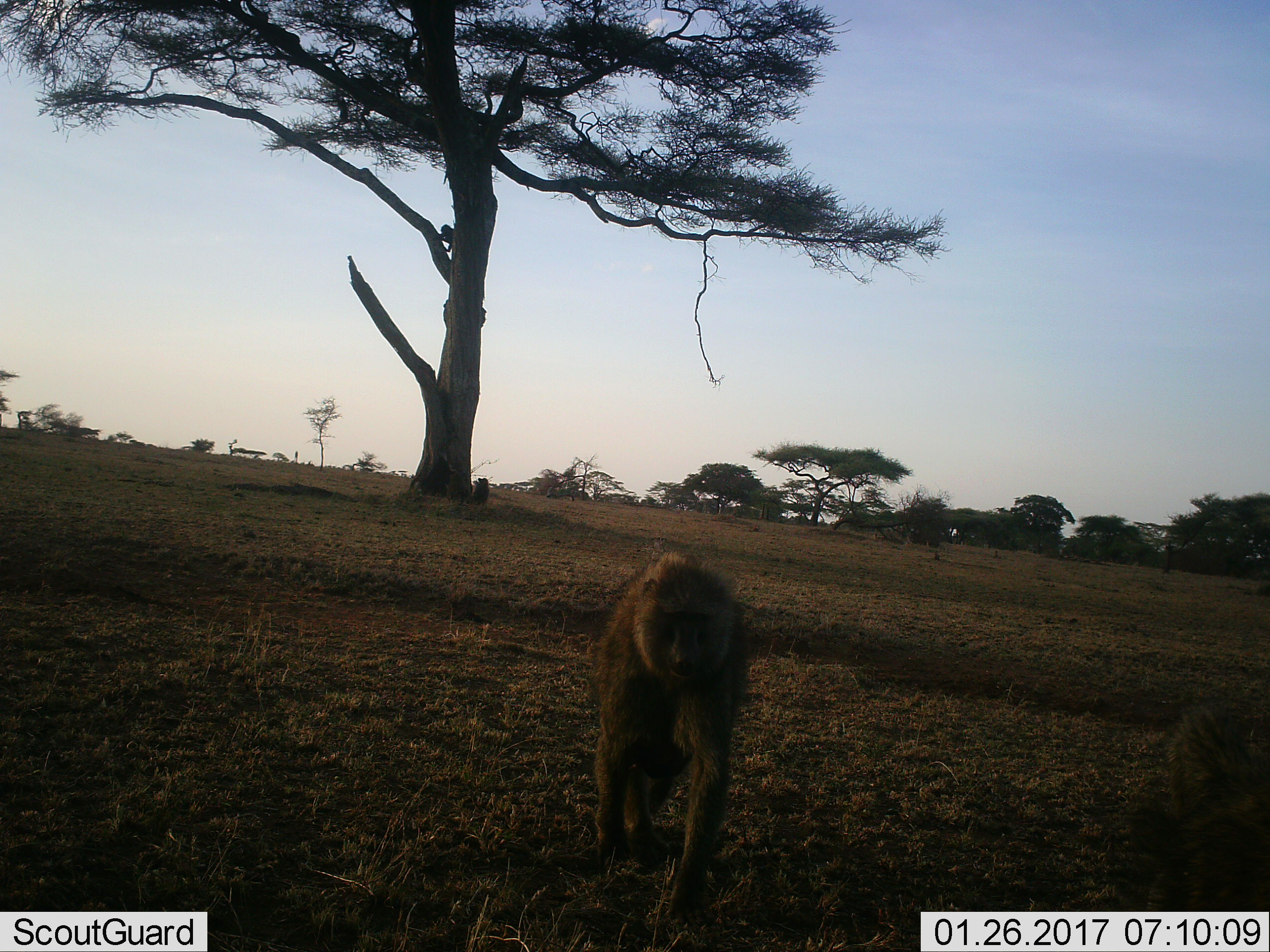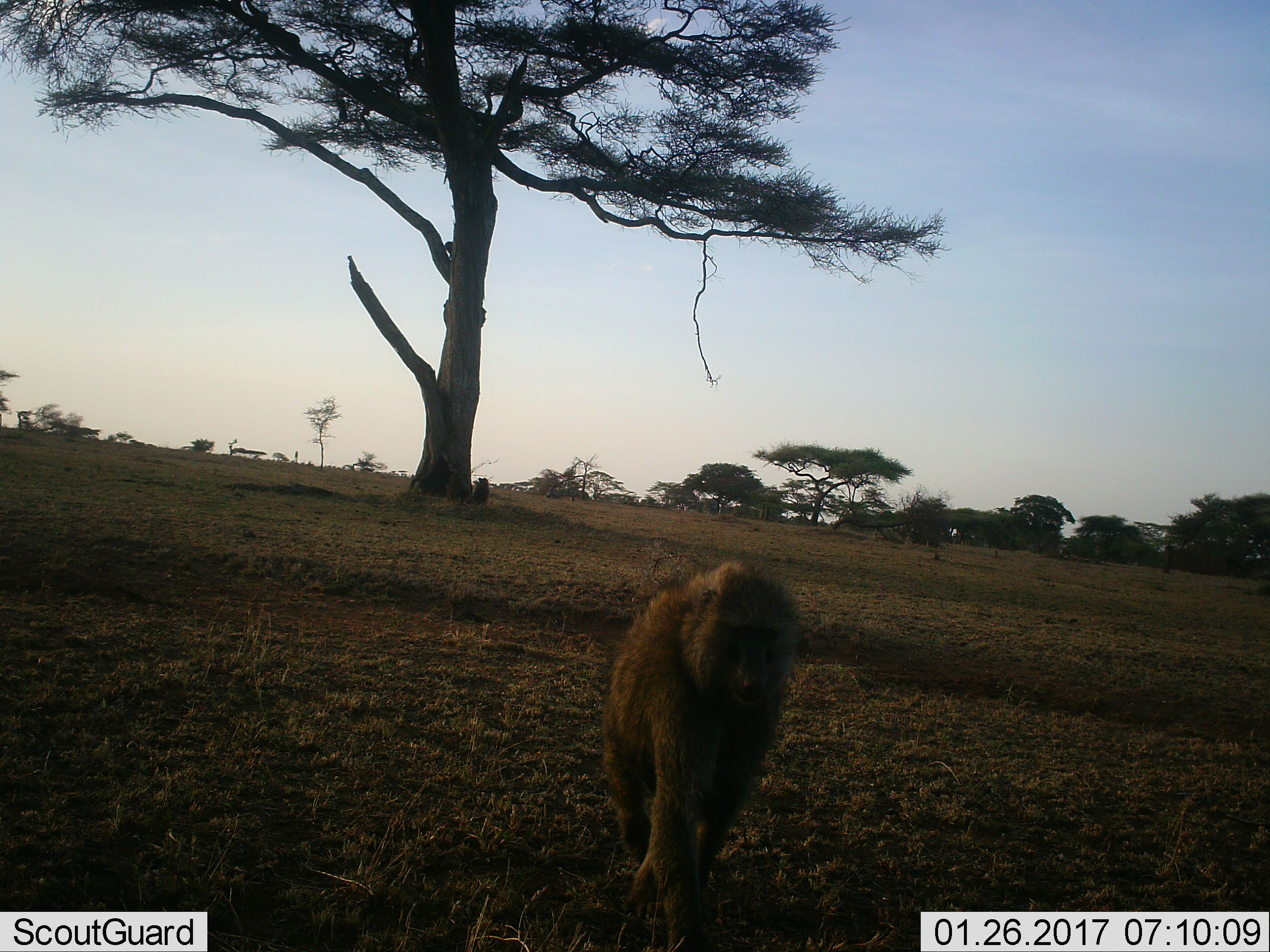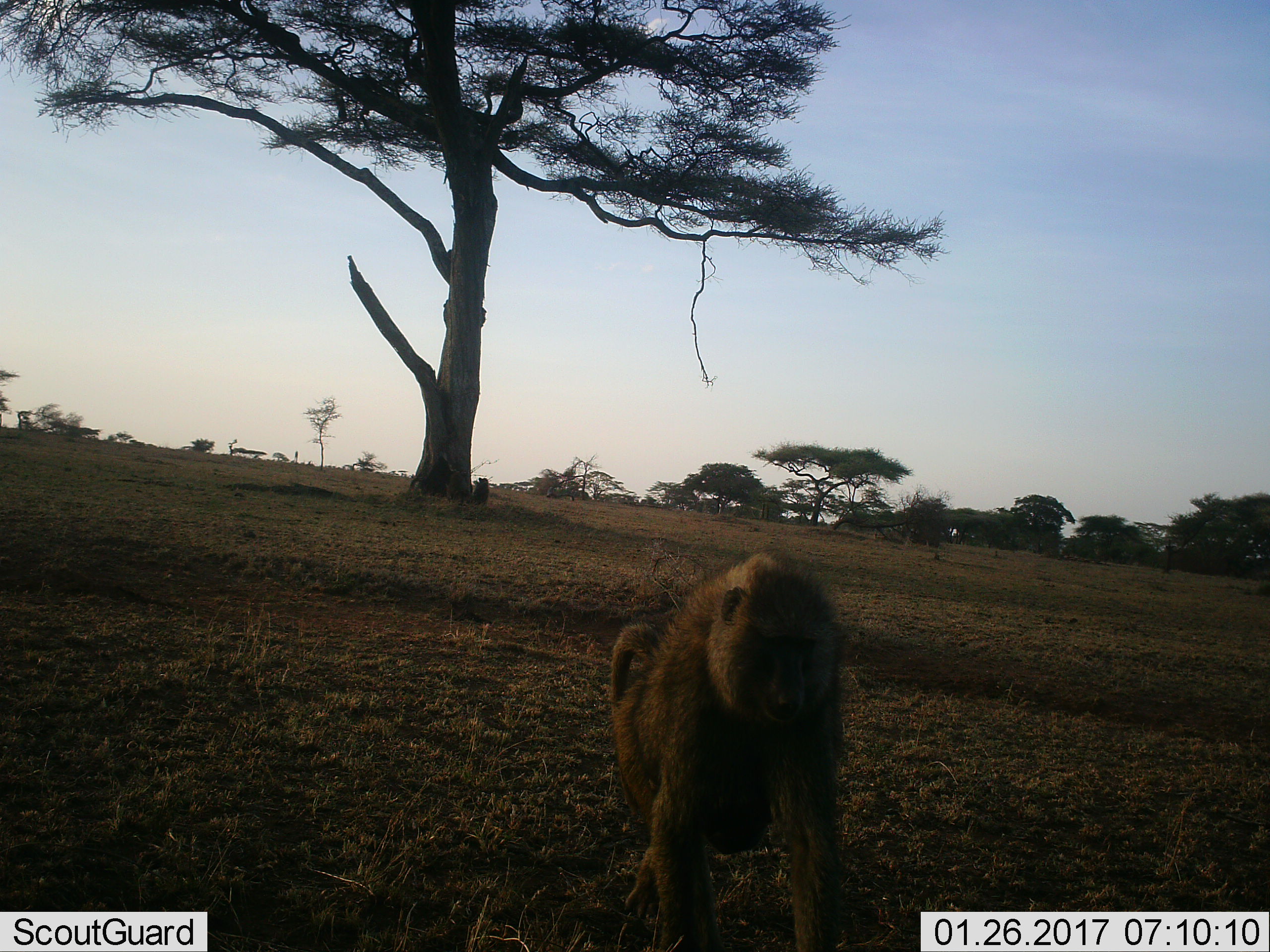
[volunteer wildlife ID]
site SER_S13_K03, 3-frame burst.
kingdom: Animalia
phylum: Chordata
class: Mammalia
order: Primates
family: Cercopithecidae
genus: Papio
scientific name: Papio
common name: baboon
Baboon (Papio), count 2. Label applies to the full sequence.